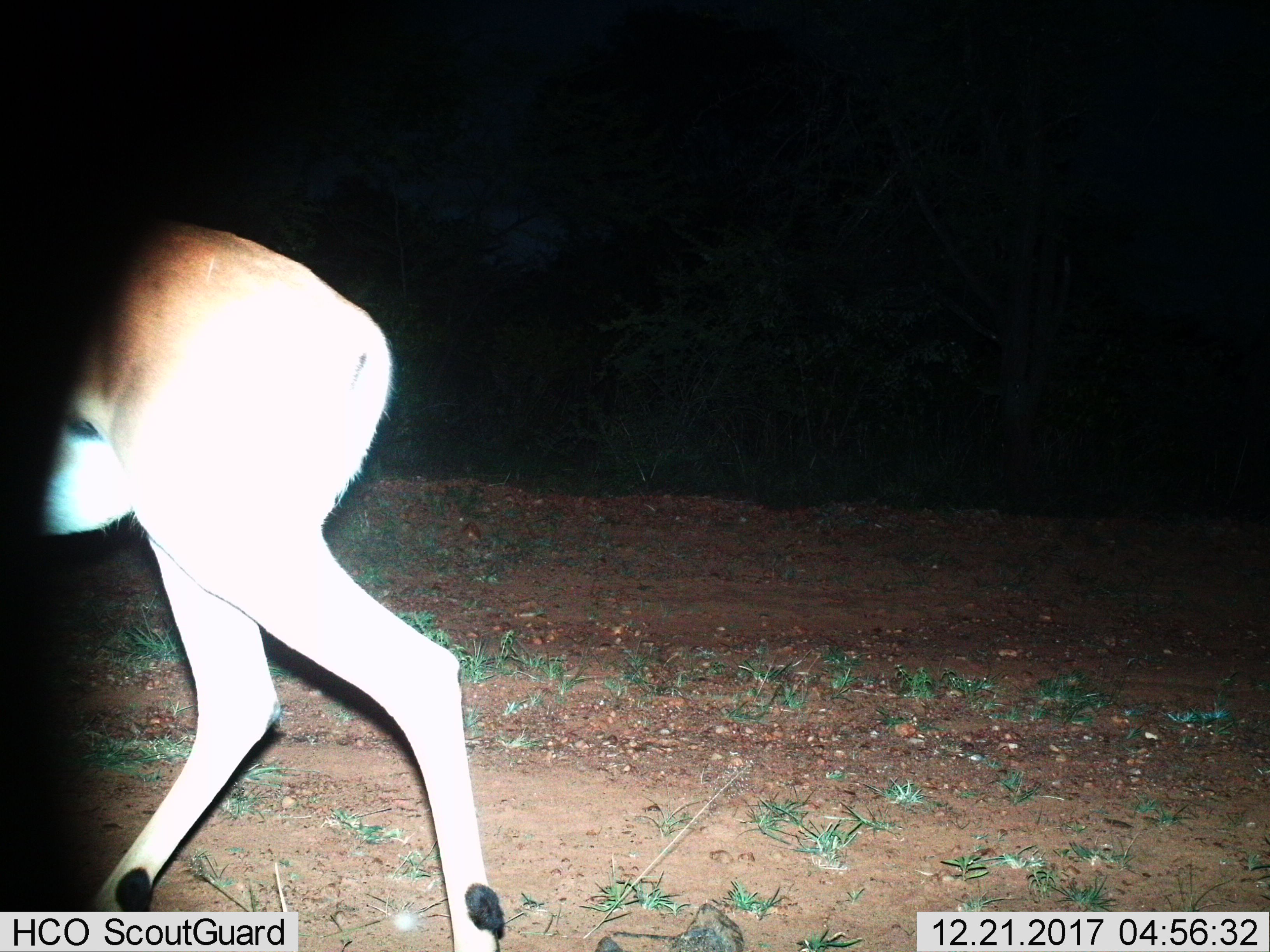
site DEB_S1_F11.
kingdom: Animalia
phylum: Chordata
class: Mammalia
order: Artiodactyla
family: Bovidae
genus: Aepyceros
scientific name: Aepyceros melampus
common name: impala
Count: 1.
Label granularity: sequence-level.